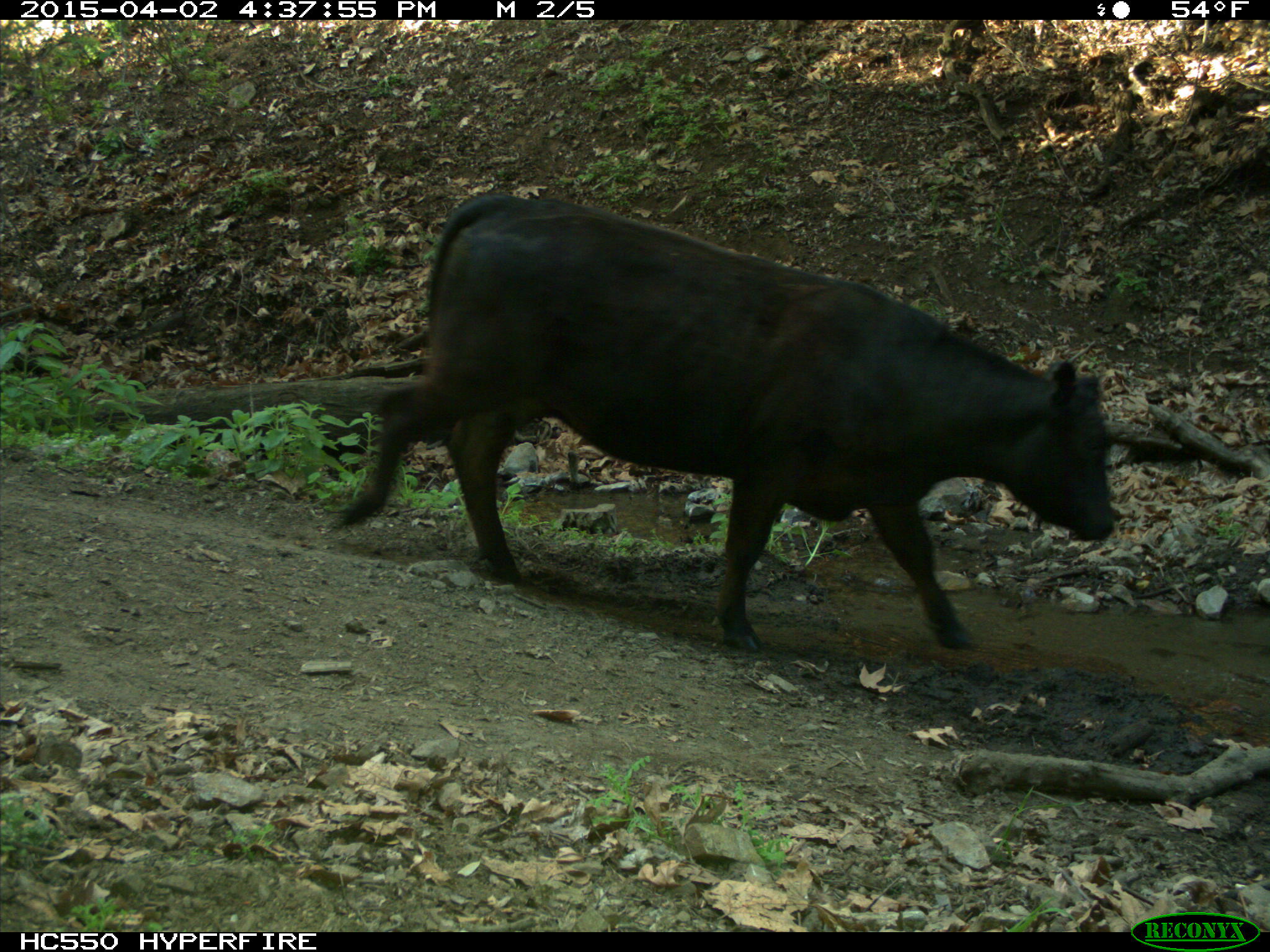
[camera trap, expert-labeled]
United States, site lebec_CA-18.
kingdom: Animalia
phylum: Chordata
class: Mammalia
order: Artiodactyla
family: Bovidae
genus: Bos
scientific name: Bos taurus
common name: domestic cow